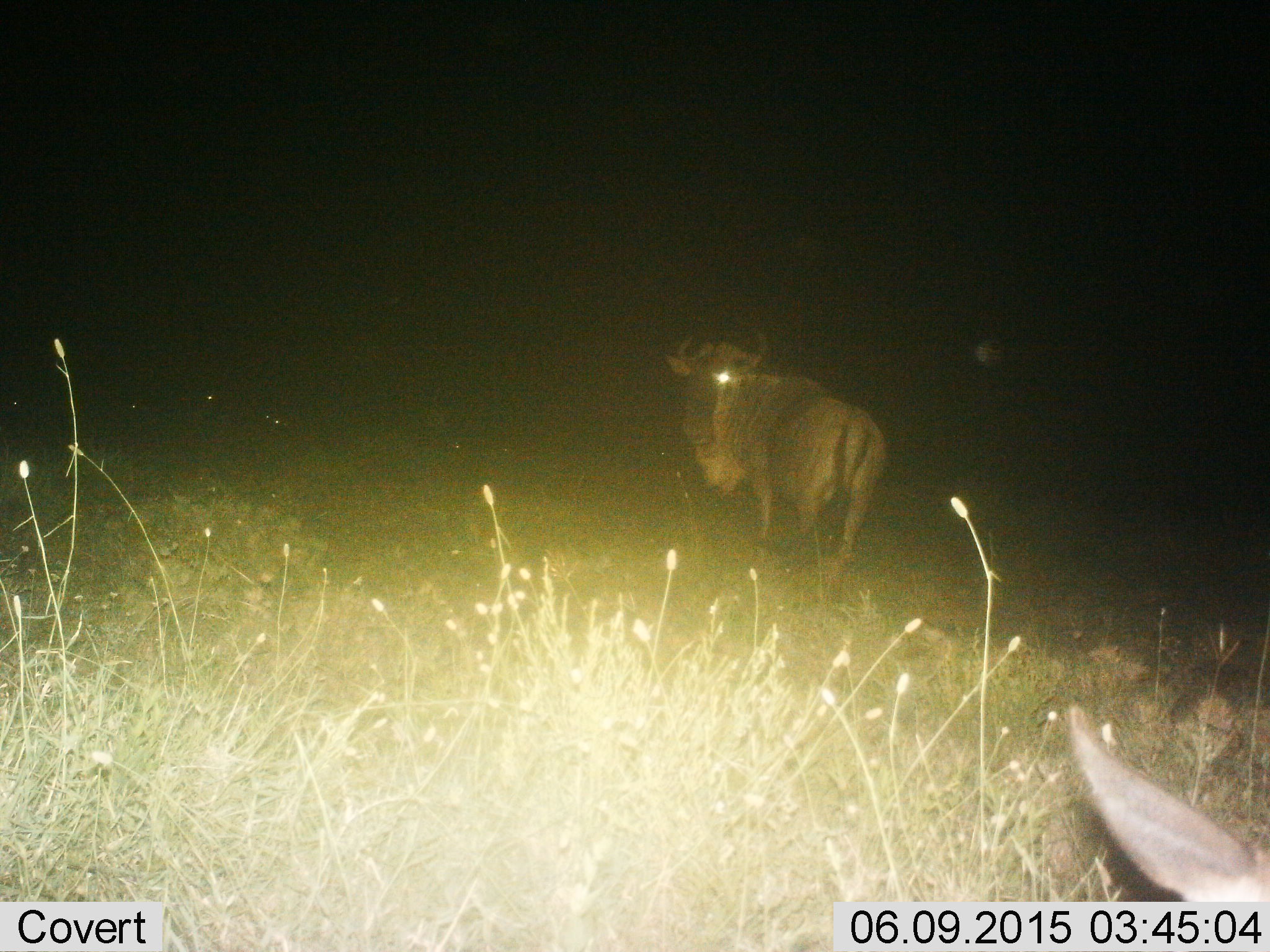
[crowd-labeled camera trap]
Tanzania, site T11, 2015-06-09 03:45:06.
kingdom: Animalia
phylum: Chordata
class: Mammalia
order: Artiodactyla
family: Bovidae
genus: Connochaetes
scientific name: Connochaetes taurinus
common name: blue wildebeest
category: wildebeest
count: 2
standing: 70%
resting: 0%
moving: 40%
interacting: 0%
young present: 0%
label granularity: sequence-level